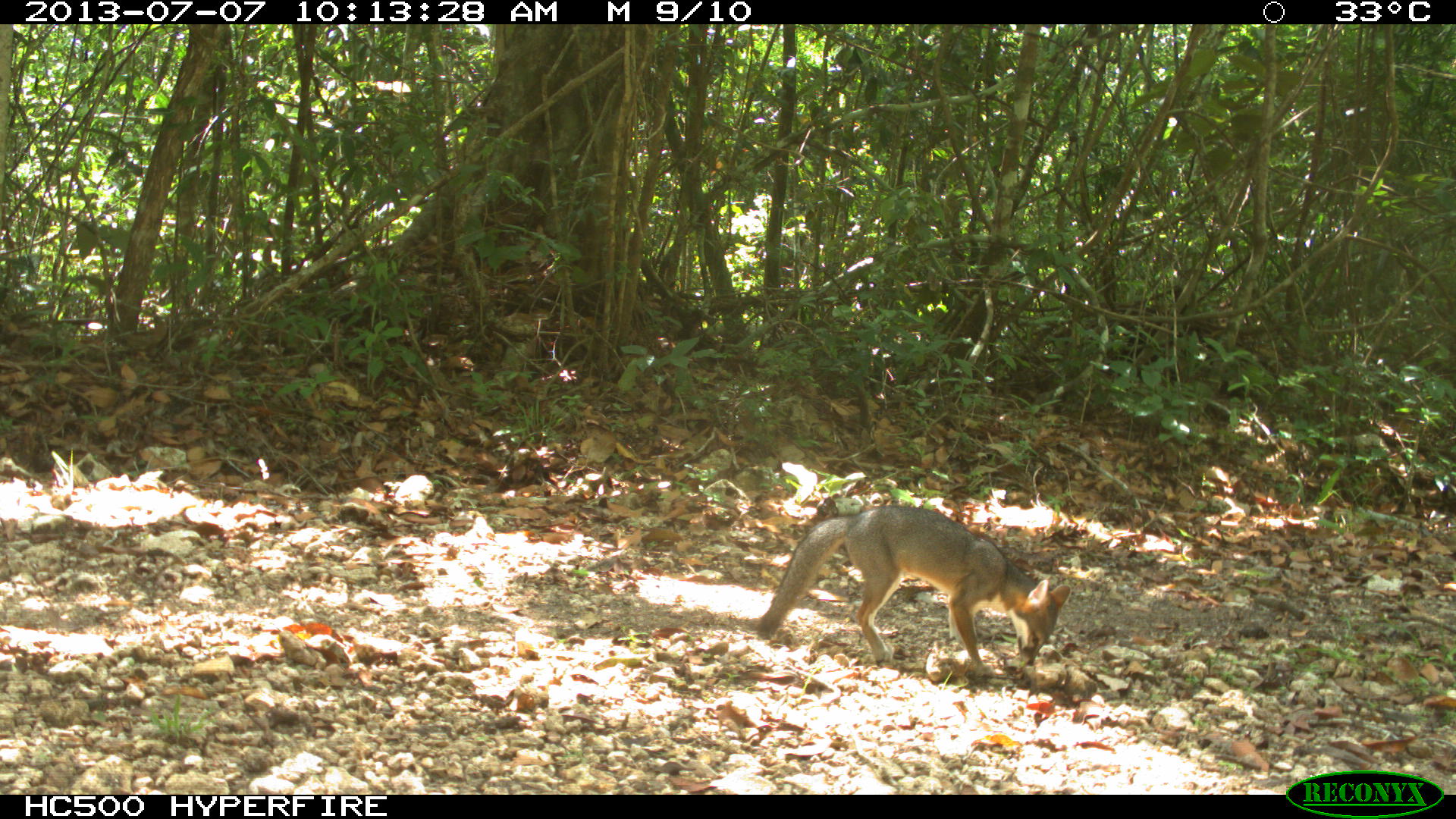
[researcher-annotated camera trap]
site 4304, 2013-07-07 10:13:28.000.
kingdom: Animalia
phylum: Chordata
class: Mammalia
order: Carnivora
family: Canidae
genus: Urocyon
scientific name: Urocyon cinereoargenteus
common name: gray fox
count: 1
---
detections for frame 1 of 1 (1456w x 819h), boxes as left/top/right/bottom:
urocyon cinereoargenteus: 756/502/1070/672